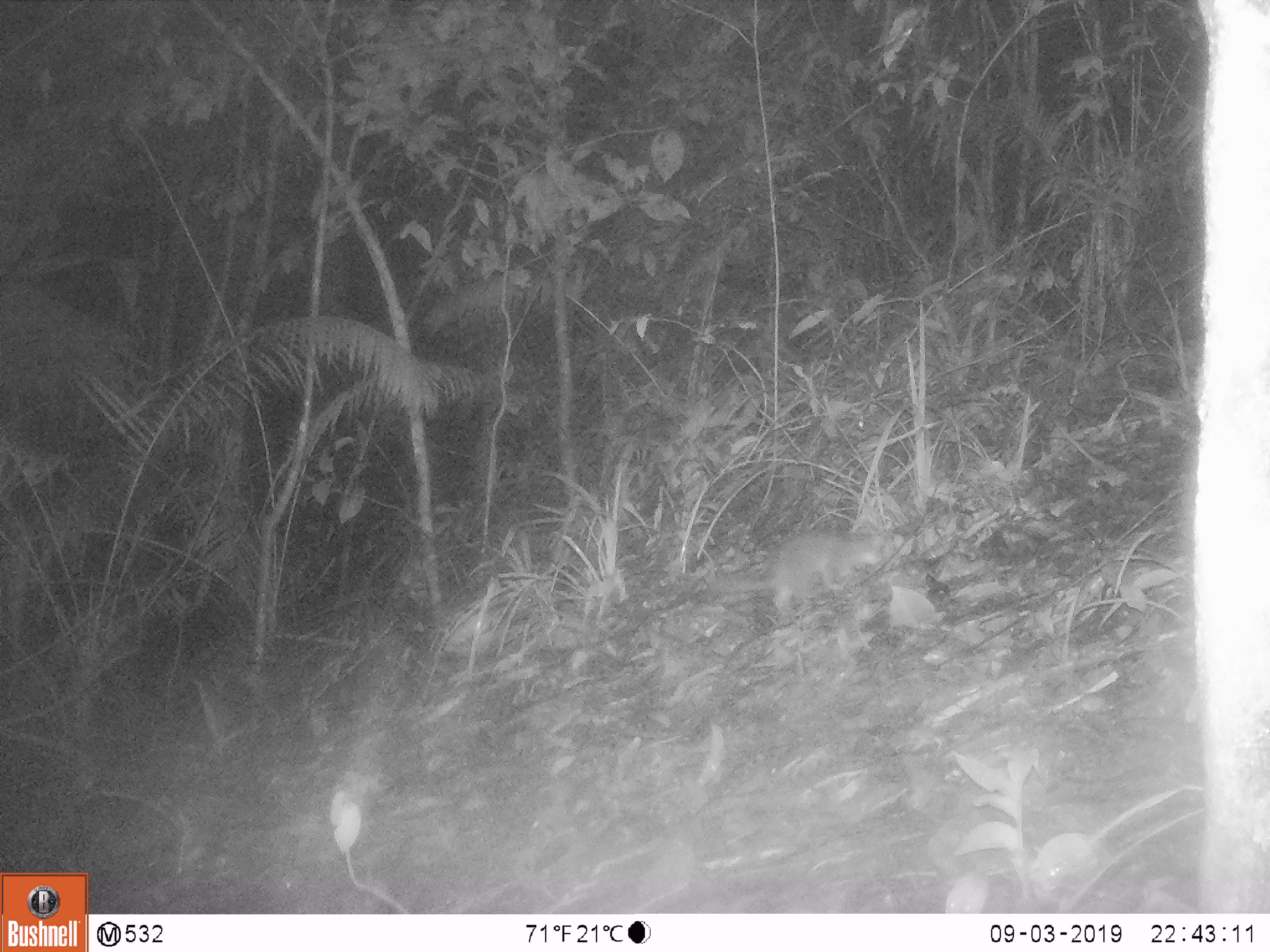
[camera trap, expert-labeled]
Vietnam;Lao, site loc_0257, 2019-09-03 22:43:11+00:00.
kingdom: Animalia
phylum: Chordata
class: Mammalia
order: Carnivora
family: Mustelidae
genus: Melogale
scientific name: Melogale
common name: ferret badger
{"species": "ferret badger (Melogale)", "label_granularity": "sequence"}